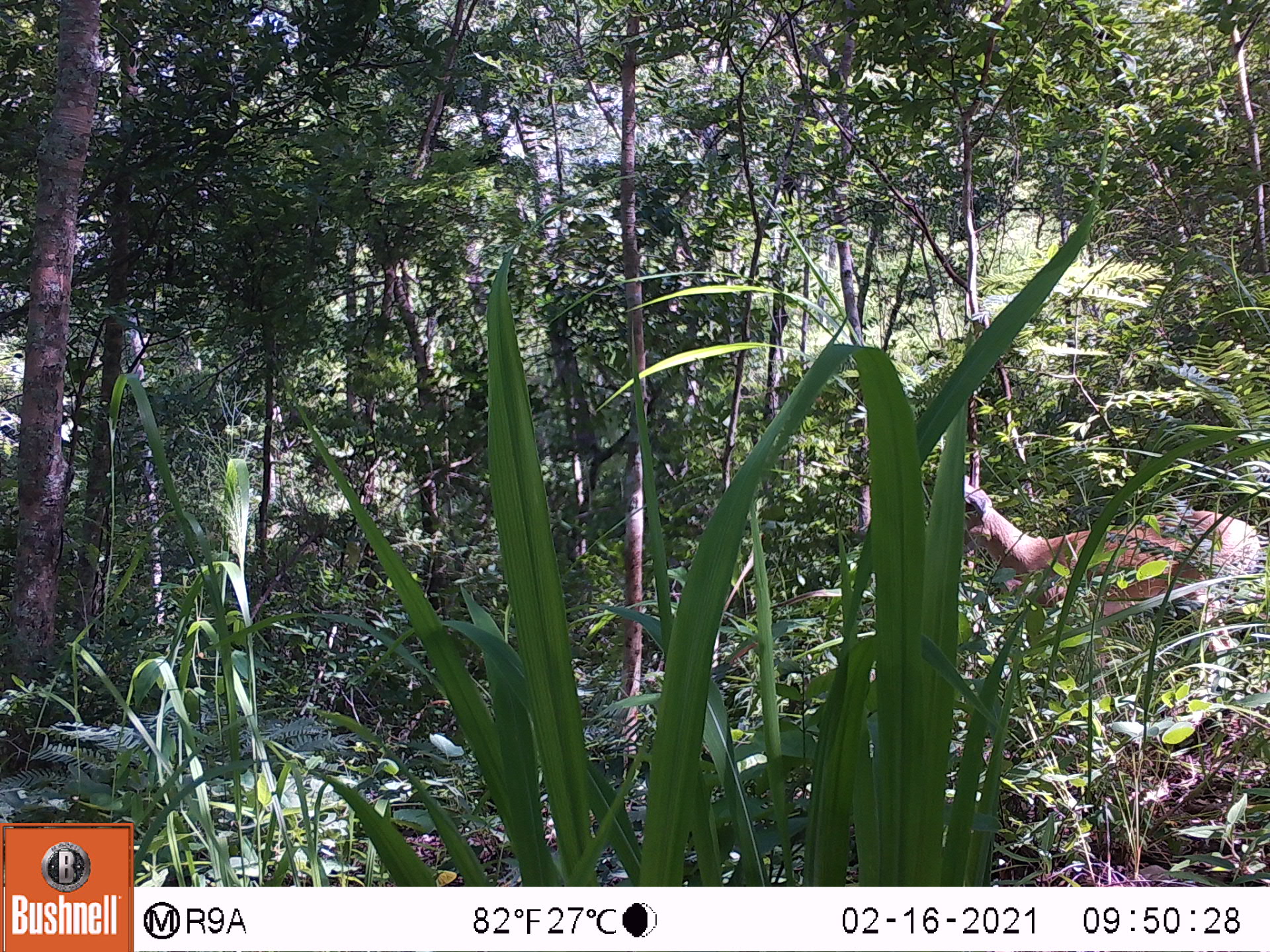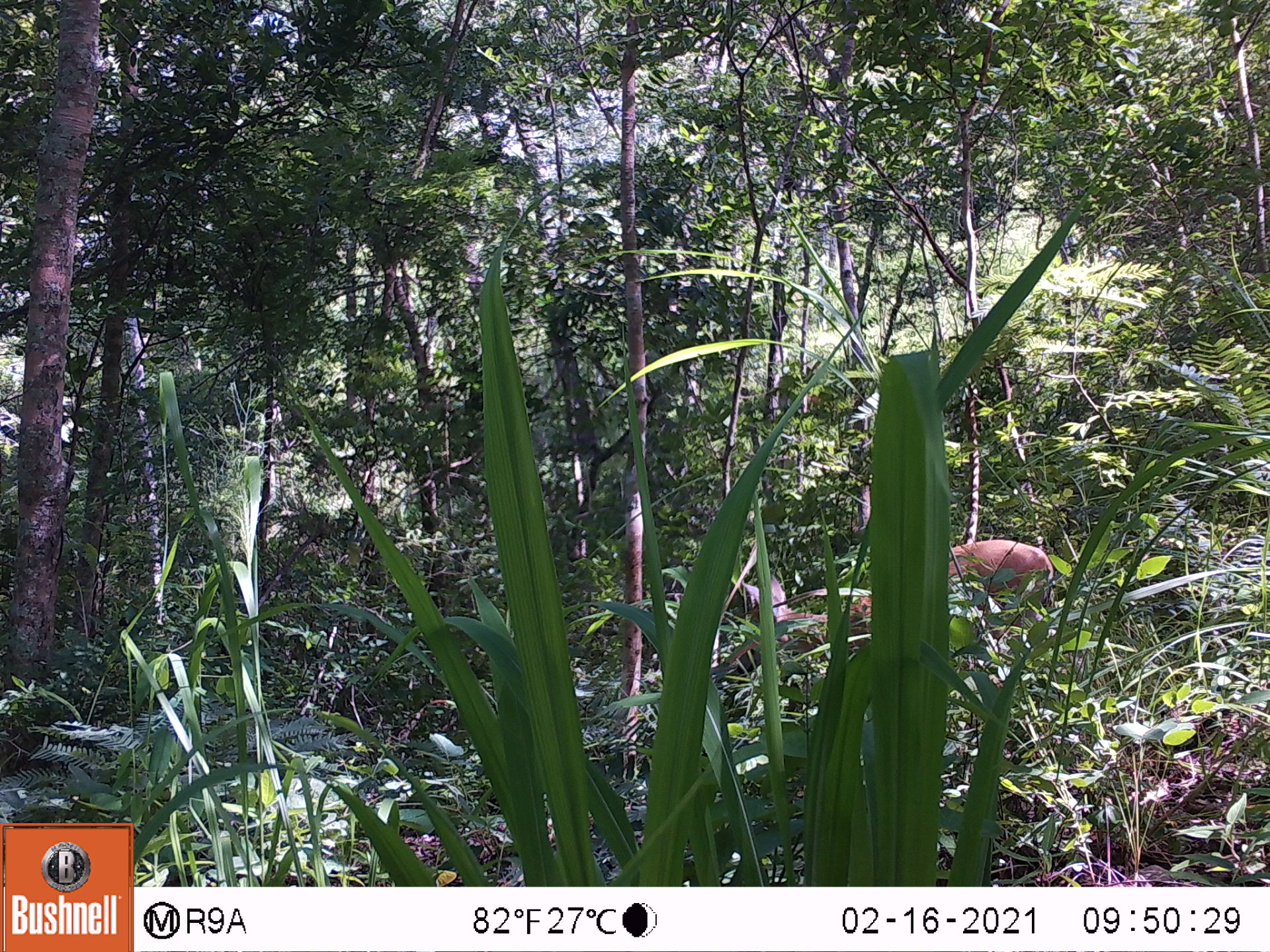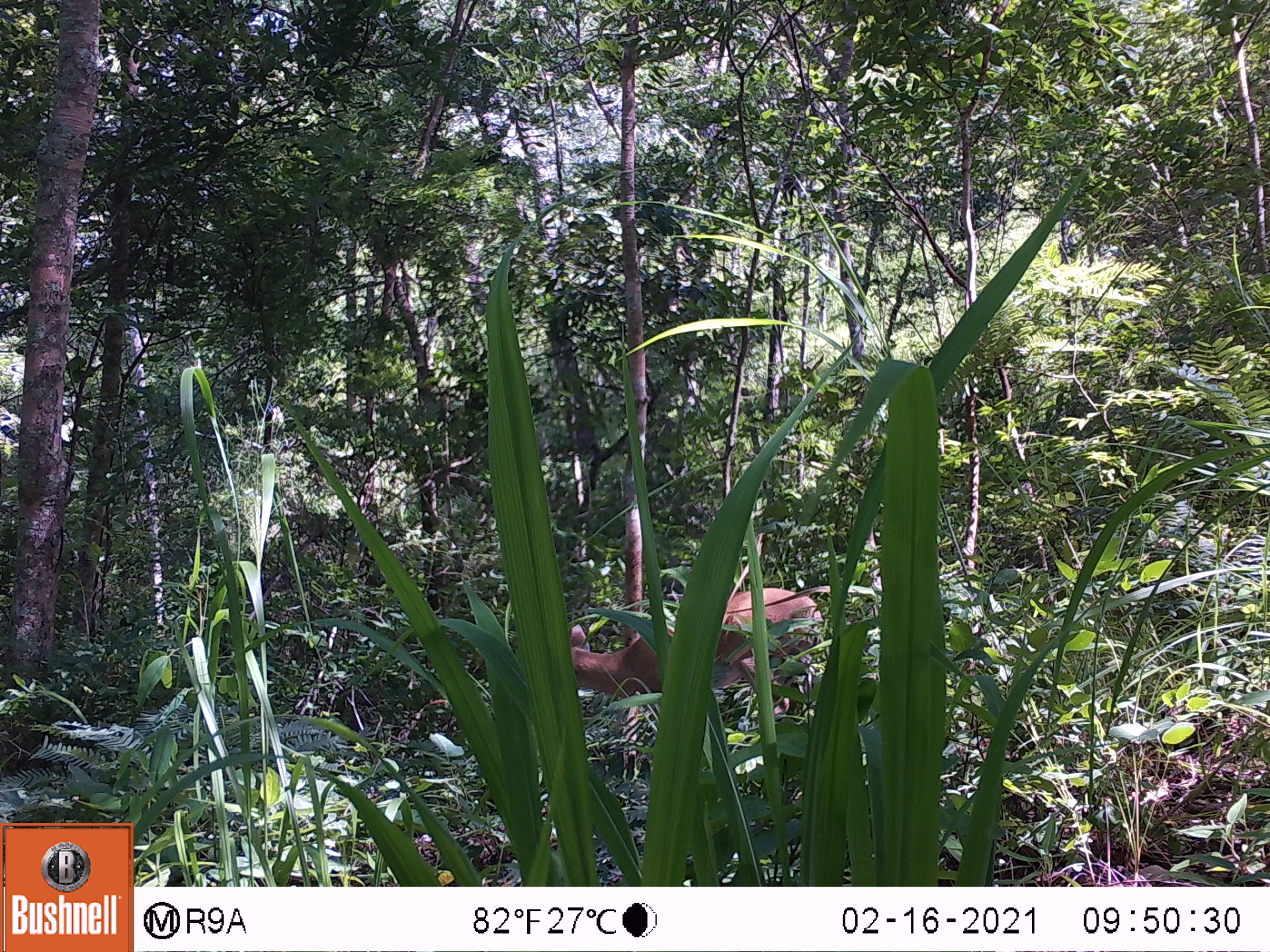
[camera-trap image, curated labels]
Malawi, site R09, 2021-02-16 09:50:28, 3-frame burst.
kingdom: Animalia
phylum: Chordata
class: Mammalia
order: Artiodactyla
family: Bovidae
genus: Sylvicapra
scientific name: Sylvicapra grimmia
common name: common duiker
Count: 1.